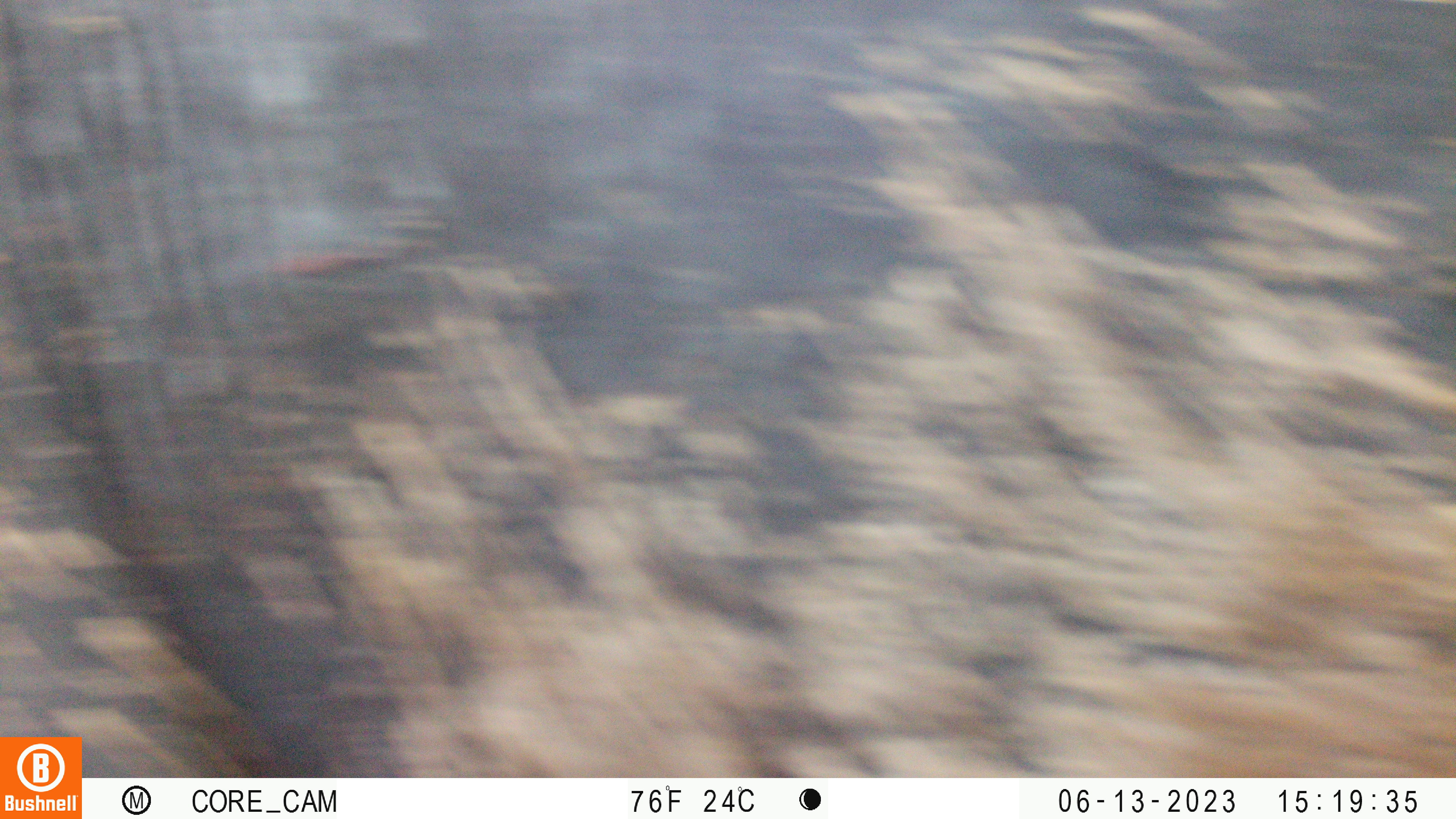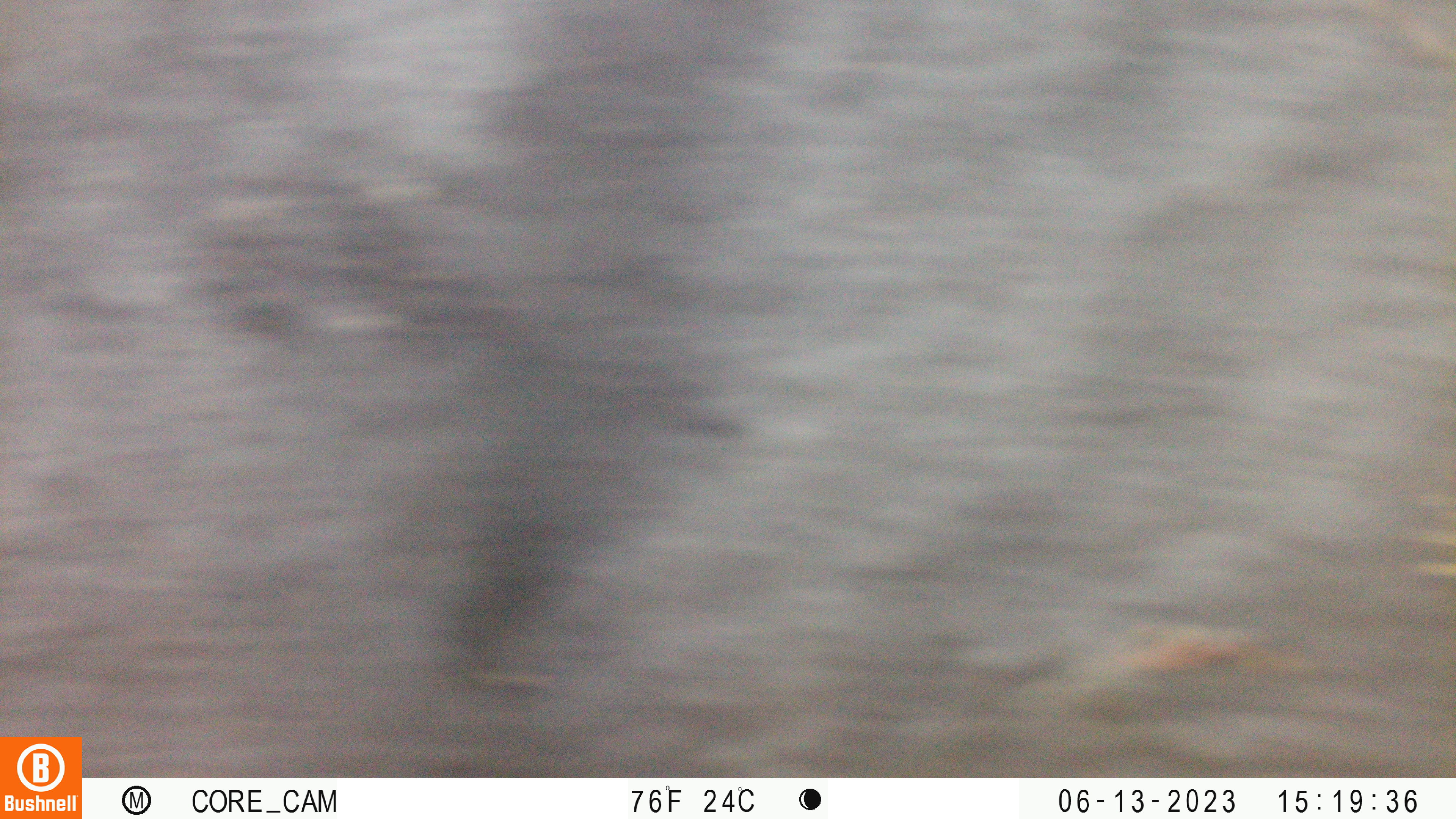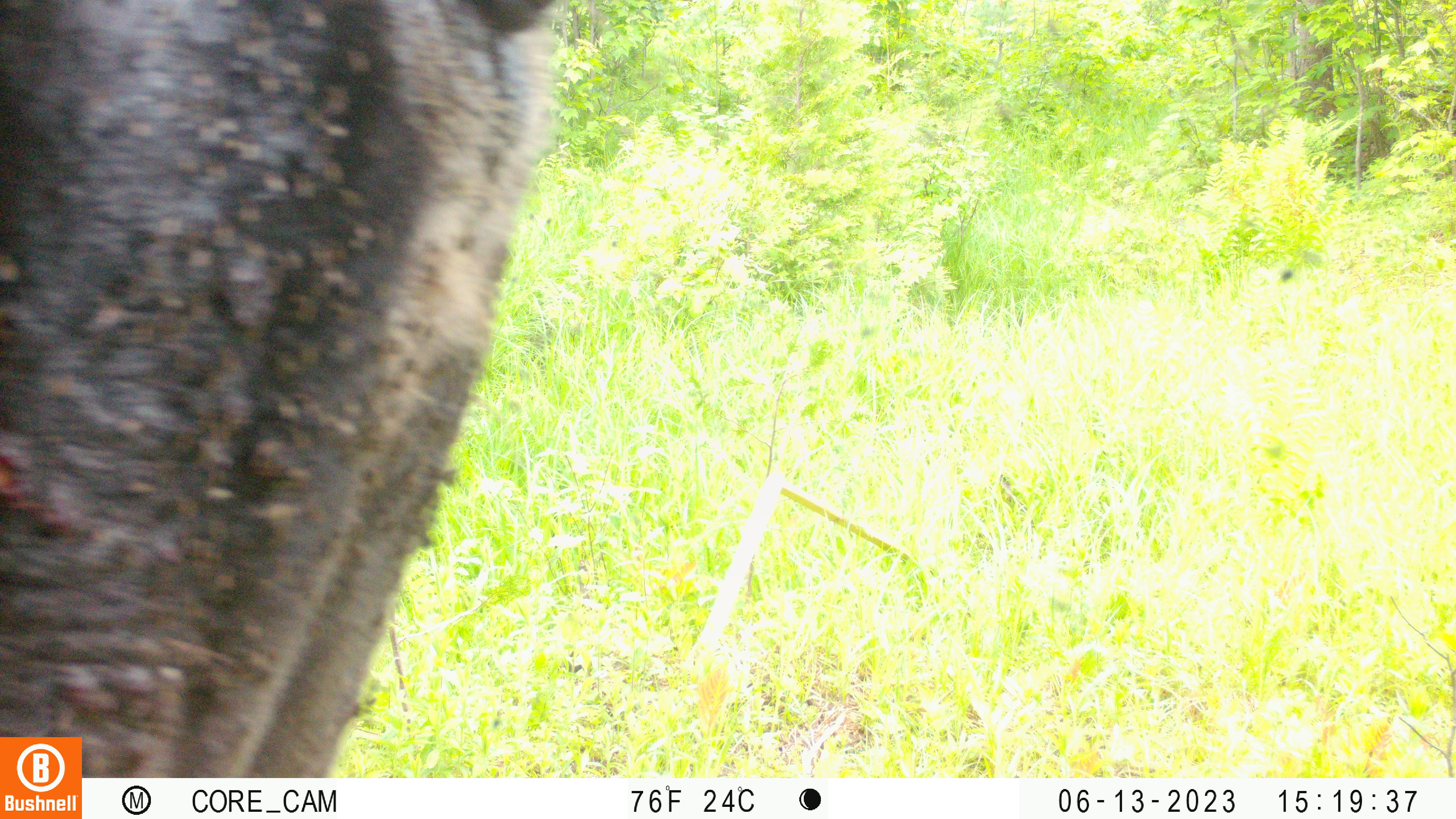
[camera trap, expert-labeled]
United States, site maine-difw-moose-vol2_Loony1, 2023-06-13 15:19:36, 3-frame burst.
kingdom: Animalia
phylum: Chordata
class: Mammalia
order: Artiodactyla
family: Cervidae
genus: Alces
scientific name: Alces alces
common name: moose